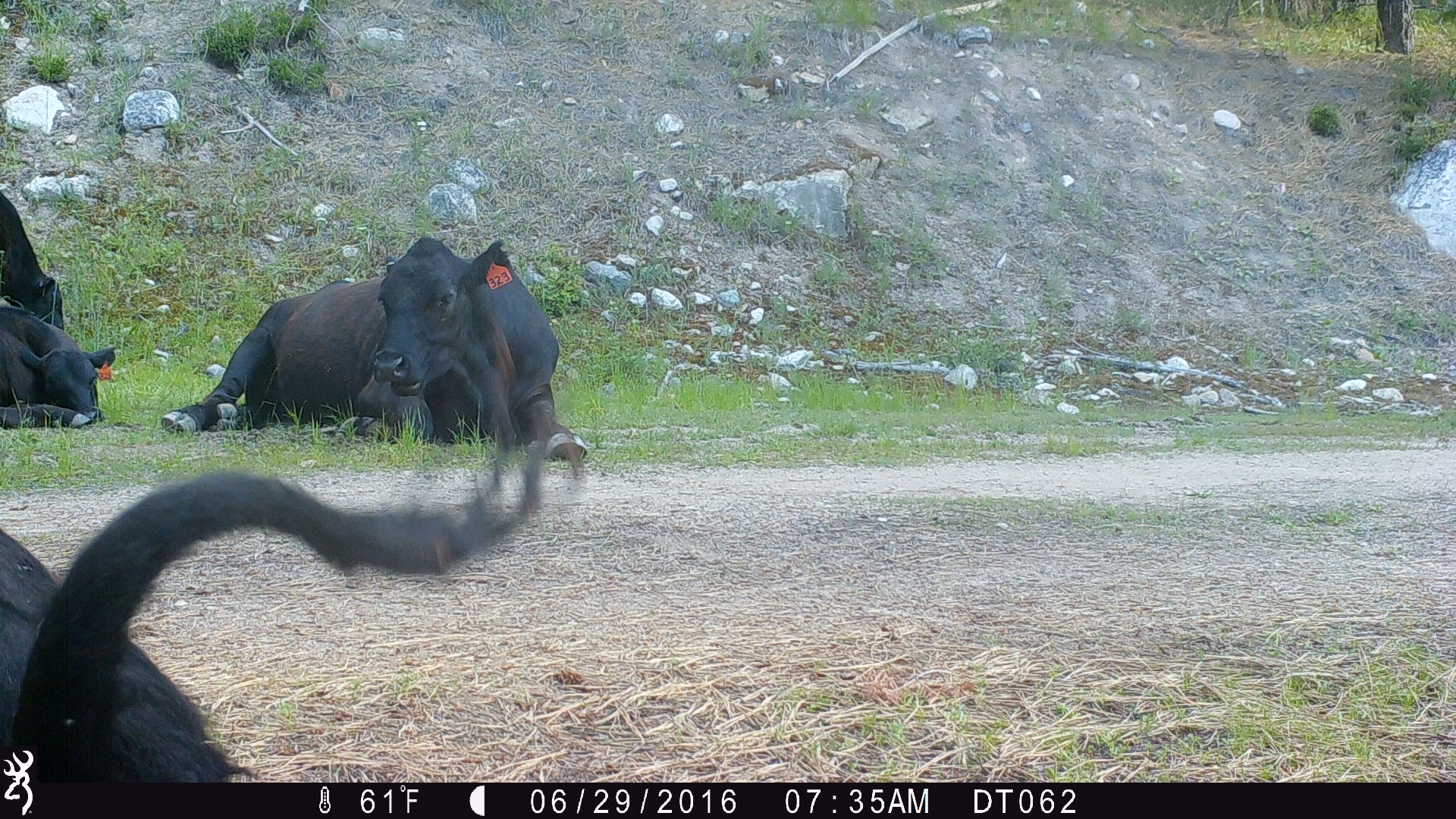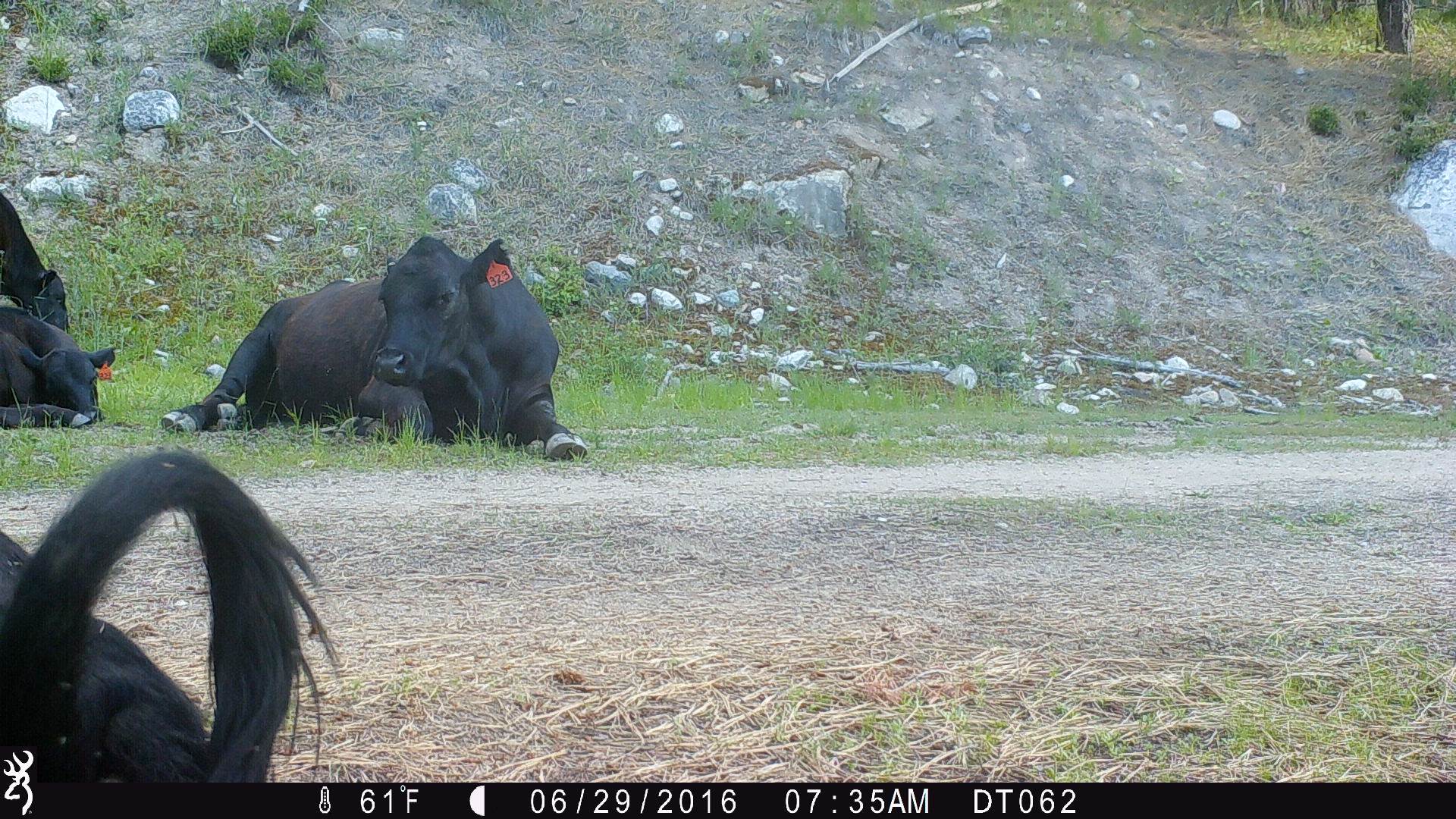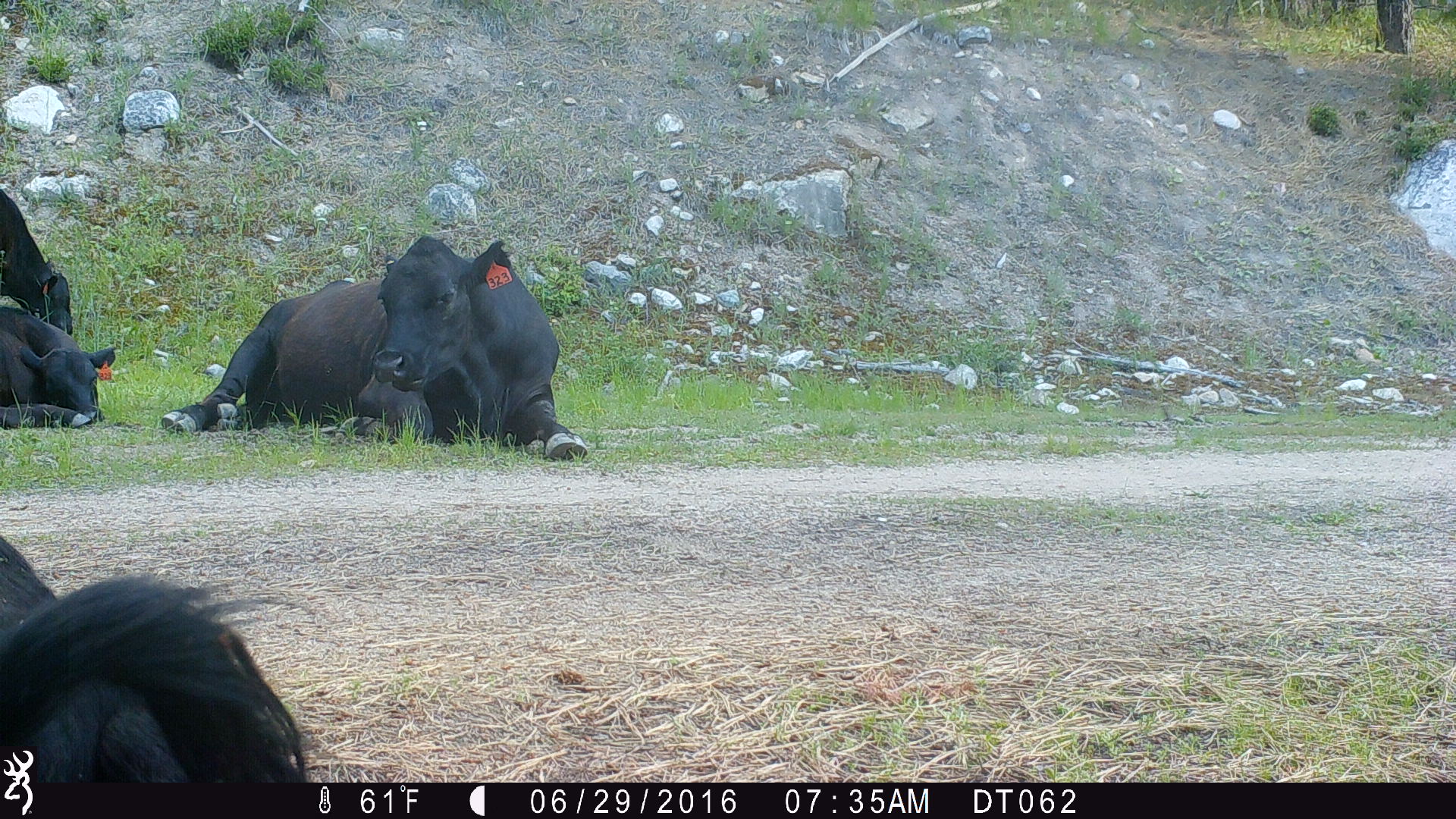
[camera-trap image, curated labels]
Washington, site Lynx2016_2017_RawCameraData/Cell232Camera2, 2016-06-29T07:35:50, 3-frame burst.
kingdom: Animalia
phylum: Chordata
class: Mammalia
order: Artiodactyla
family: Bovidae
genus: Bos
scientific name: Bos taurus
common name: domestic cattle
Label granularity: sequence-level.